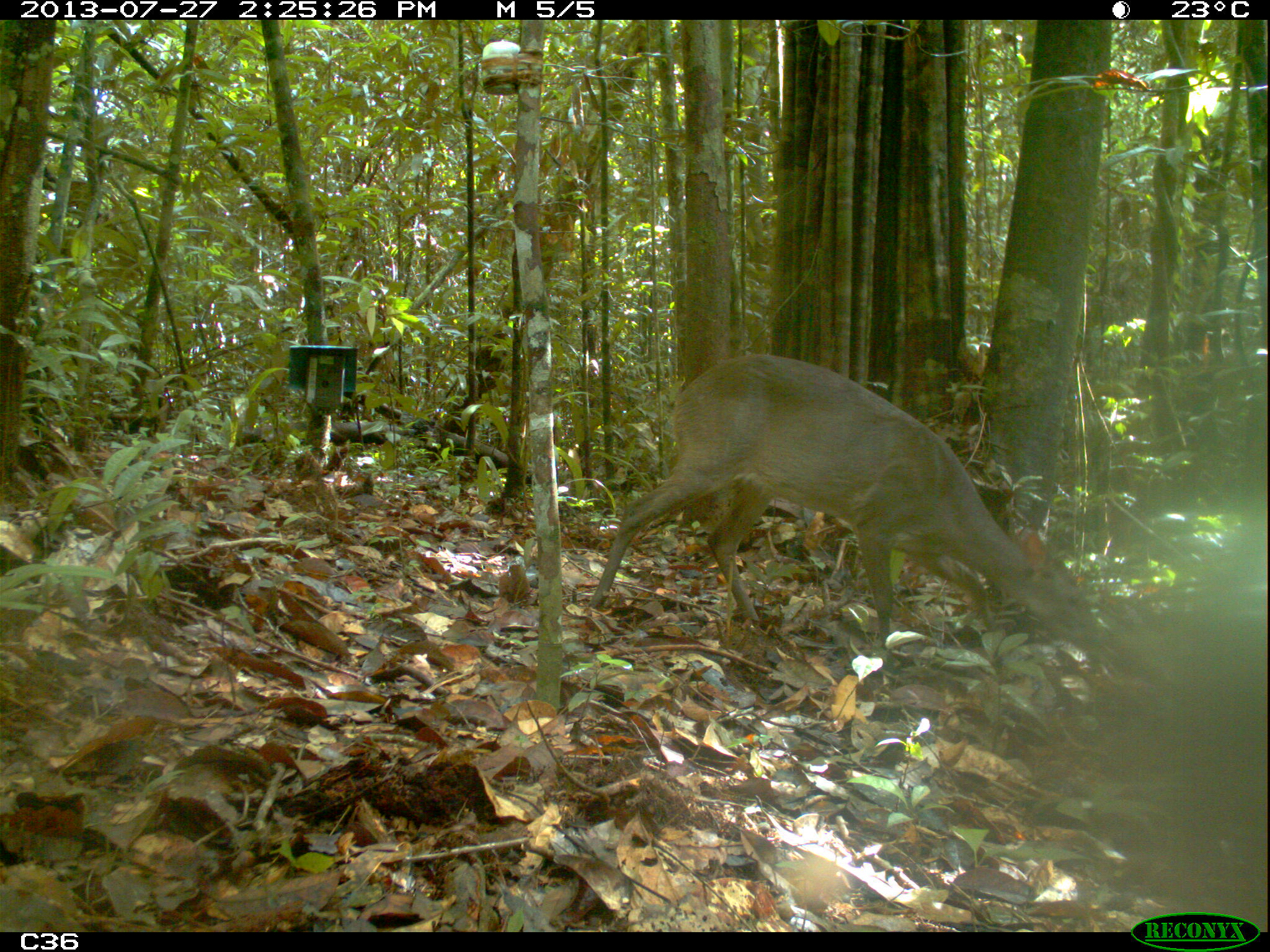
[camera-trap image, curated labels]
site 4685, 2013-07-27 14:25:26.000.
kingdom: Animalia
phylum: Chordata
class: Mammalia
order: Artiodactyla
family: Cervidae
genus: Mazama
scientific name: Mazama gouazoubira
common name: gray brocket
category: mazama gouazaoubira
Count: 1.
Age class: adult.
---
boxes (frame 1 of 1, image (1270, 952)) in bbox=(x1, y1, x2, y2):
mazama gouazaoubira: bbox=(585, 351, 1105, 672)